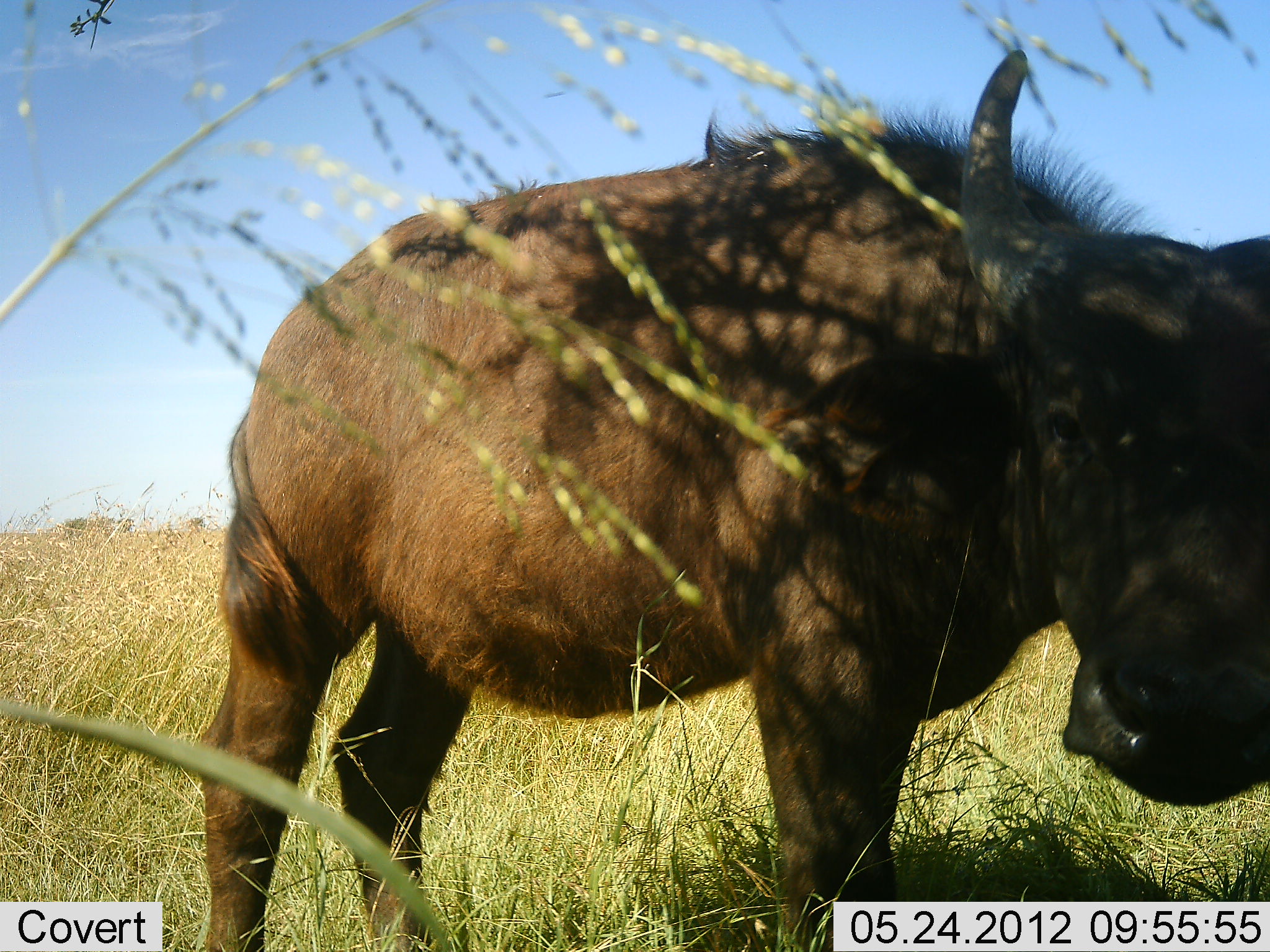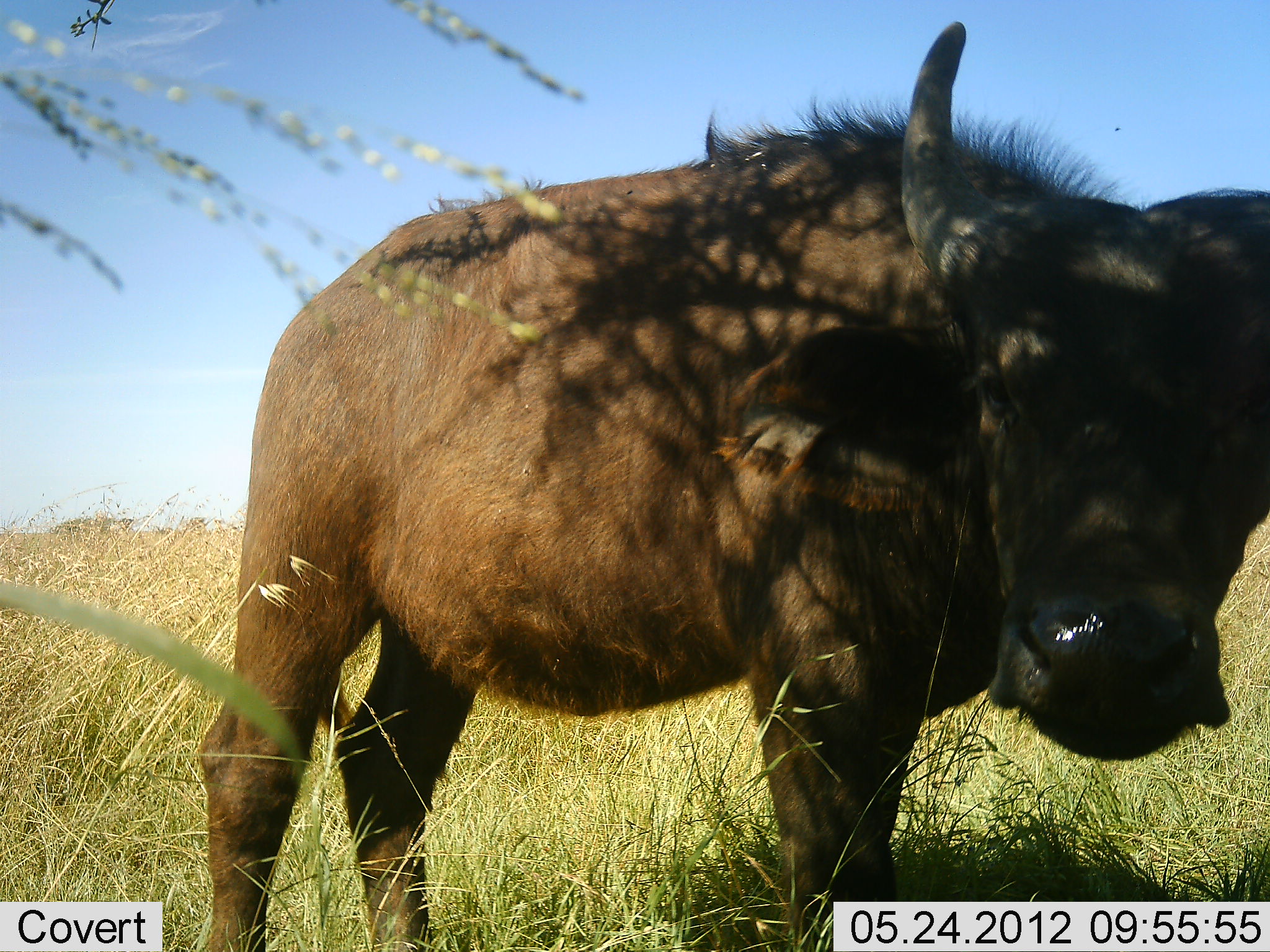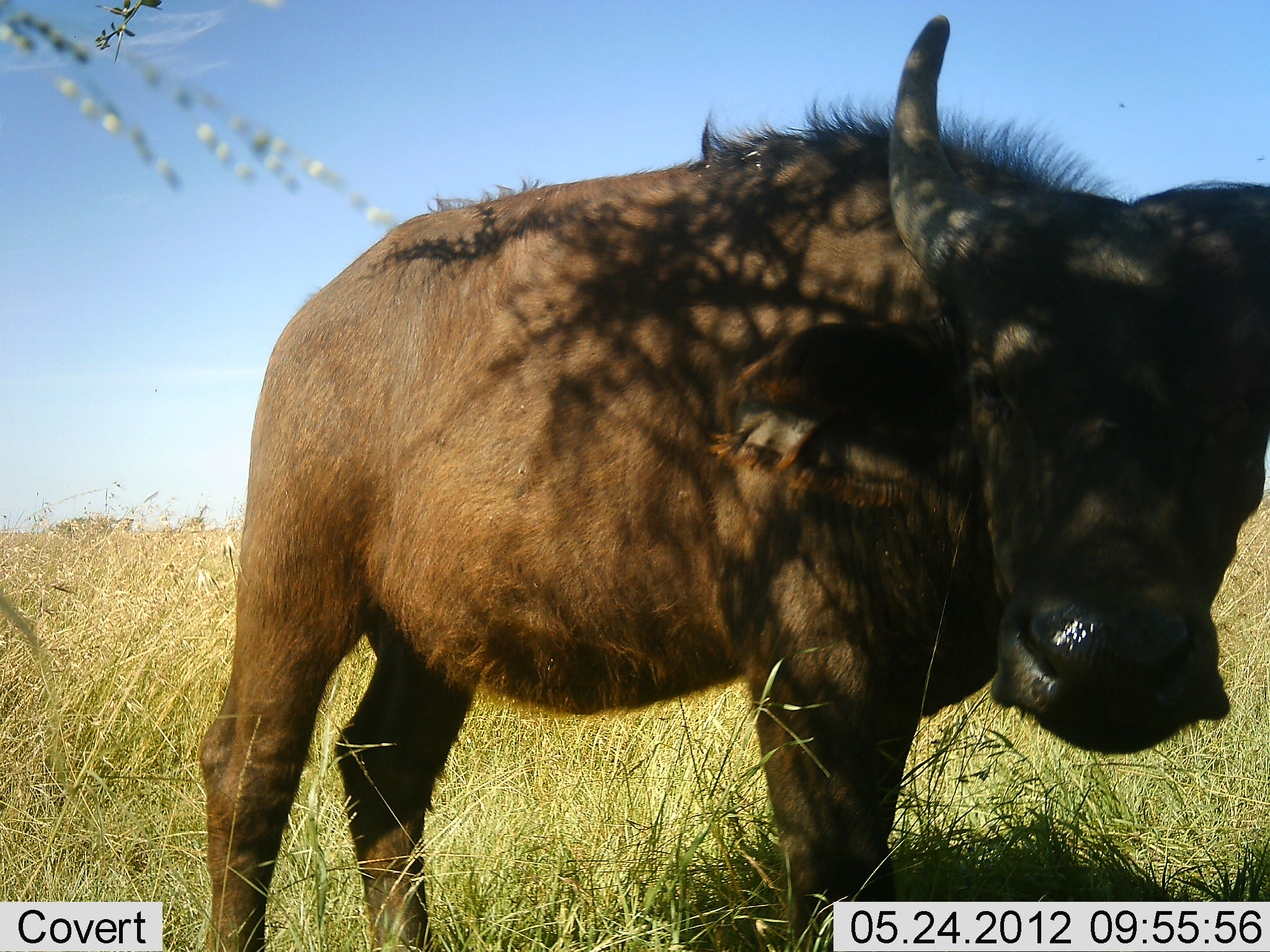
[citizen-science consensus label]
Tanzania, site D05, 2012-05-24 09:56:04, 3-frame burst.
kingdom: Animalia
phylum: Chordata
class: Mammalia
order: Artiodactyla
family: Bovidae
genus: Syncerus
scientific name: Syncerus caffer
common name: cape buffalo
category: buffalo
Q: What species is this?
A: Buffalo (cape buffalo) (Syncerus caffer).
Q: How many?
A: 1.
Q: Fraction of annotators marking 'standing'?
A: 100%.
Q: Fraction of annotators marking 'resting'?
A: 0%.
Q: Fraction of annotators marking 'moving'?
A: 0%.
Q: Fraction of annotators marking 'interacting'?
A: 0%.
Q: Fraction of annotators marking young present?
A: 20%.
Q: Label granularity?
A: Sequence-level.